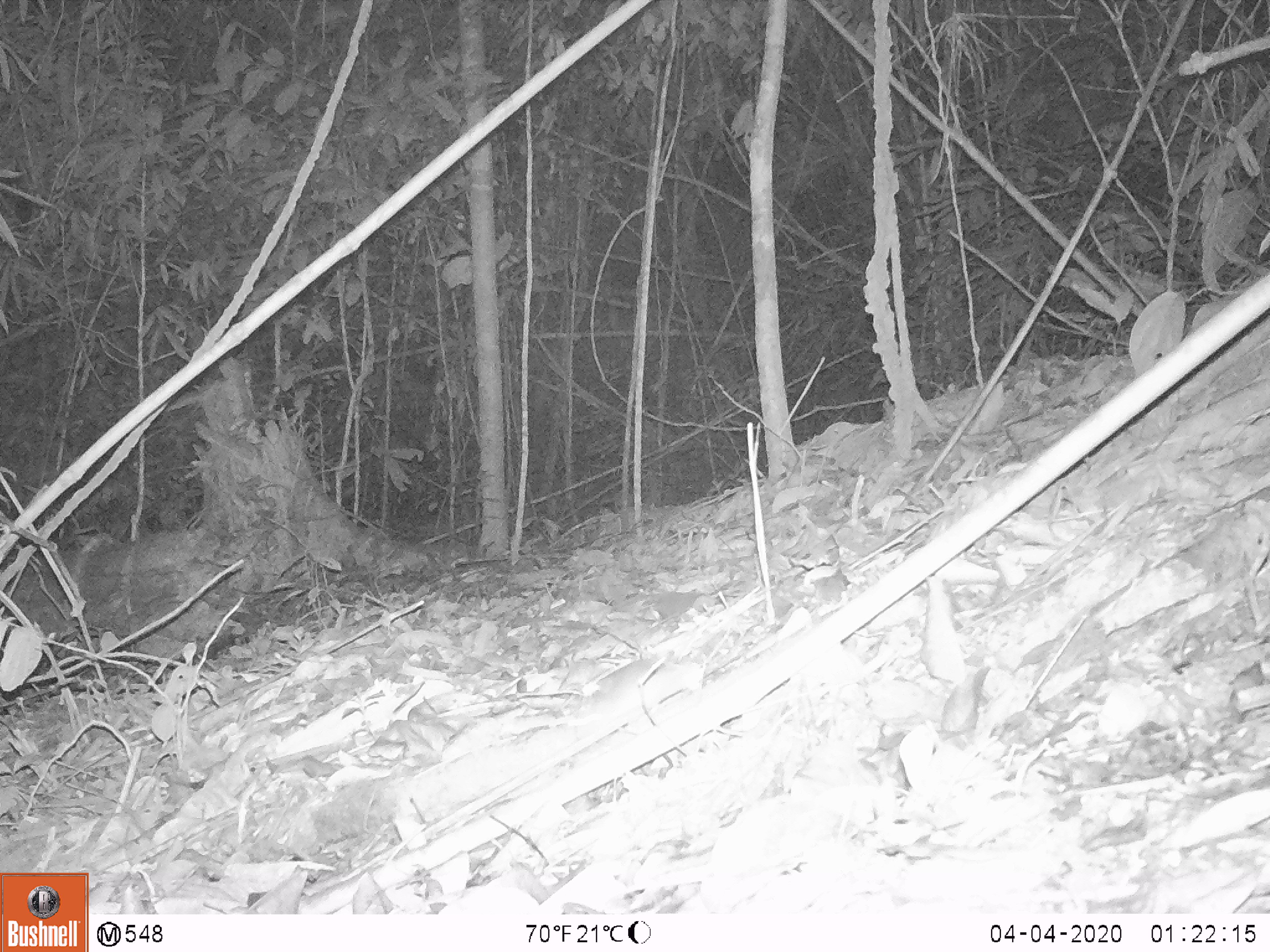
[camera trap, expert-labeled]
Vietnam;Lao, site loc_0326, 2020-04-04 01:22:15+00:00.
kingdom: Animalia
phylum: Chordata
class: Mammalia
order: Rodentia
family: Muridae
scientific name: Muridae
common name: old-world mice and rats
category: unidentified murid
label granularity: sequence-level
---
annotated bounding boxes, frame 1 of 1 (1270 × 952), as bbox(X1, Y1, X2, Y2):
unidentified murid: bbox(575, 657, 704, 735)